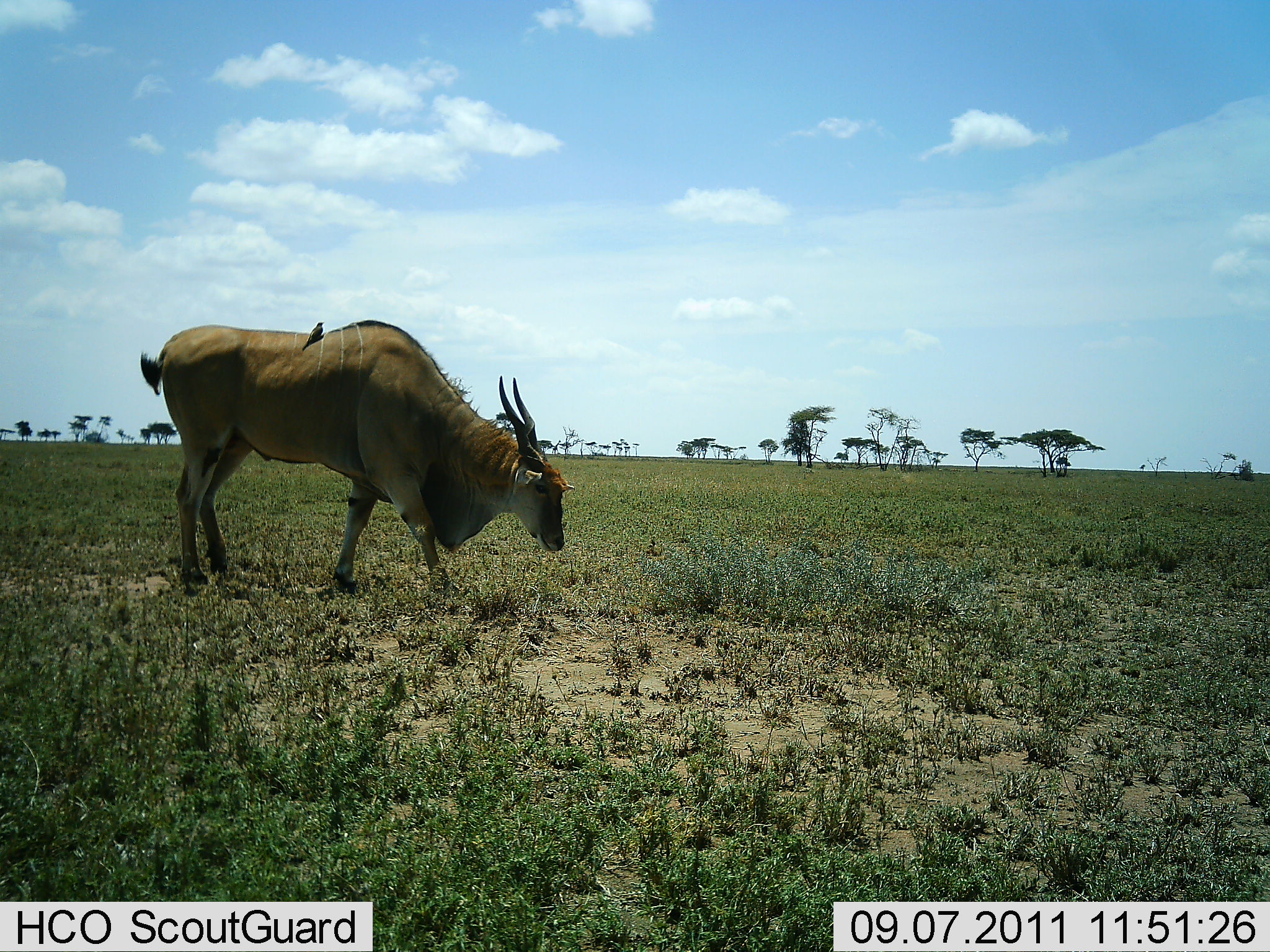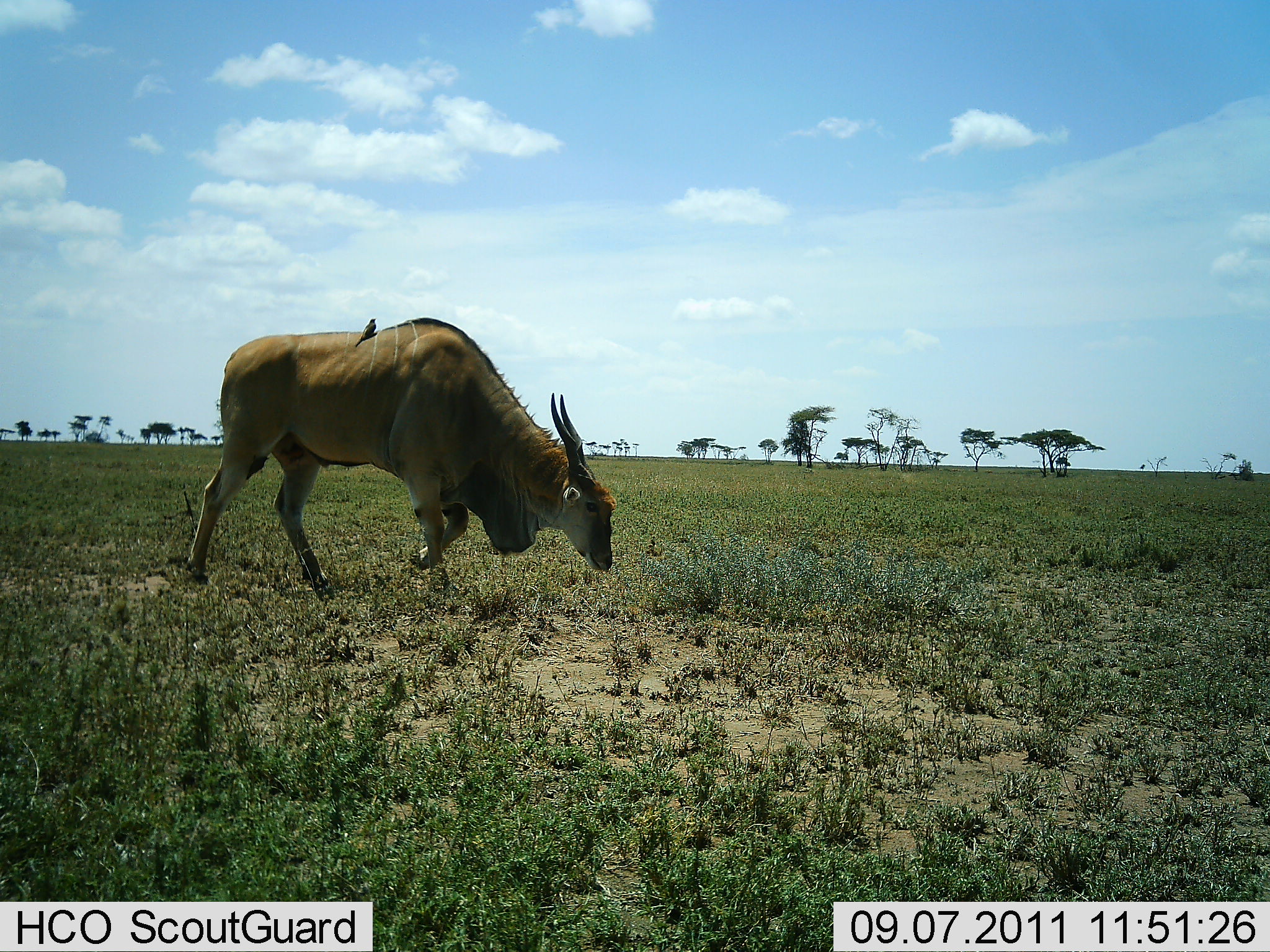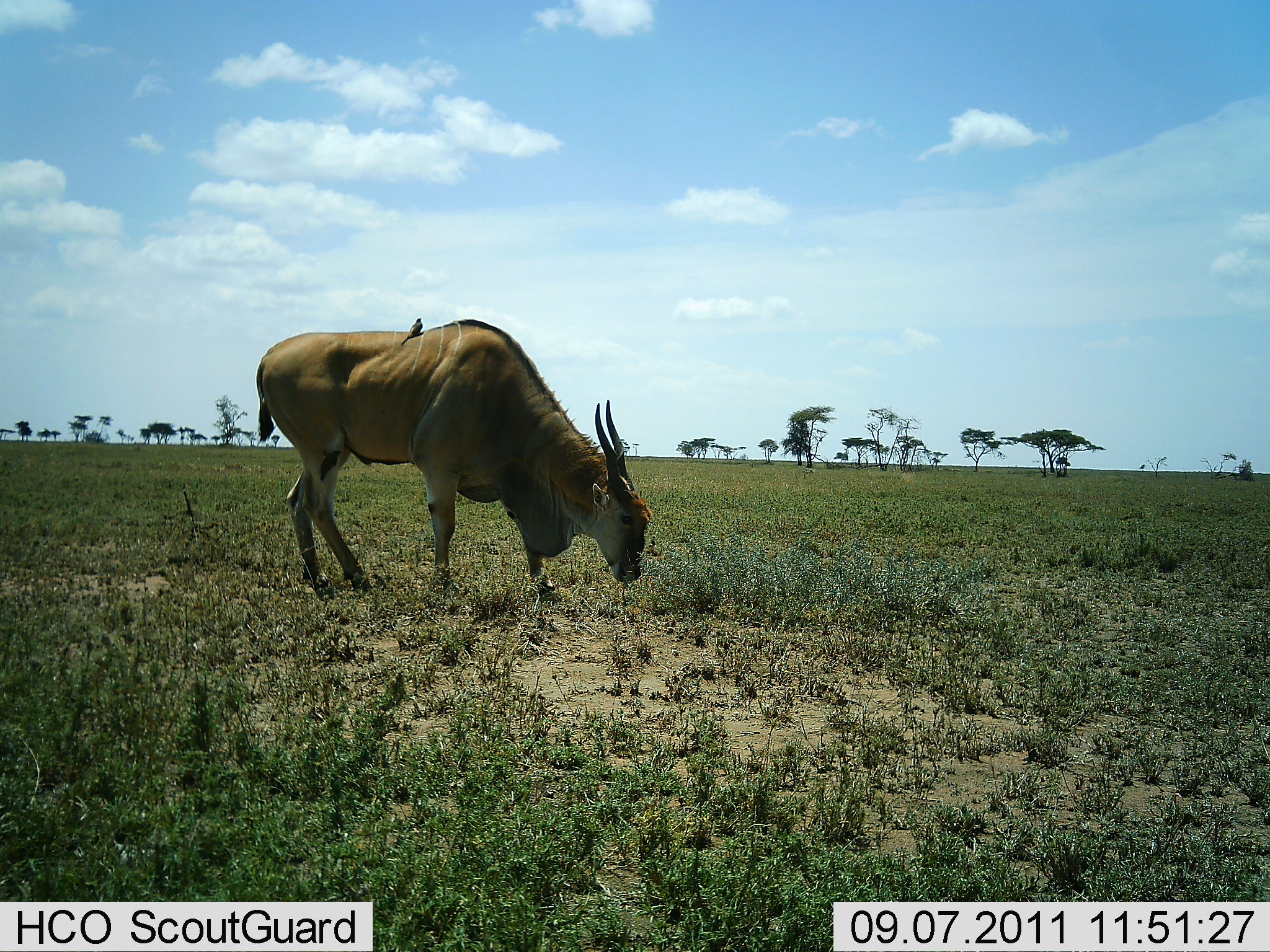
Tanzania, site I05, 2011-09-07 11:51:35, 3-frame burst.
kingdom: Animalia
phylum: Chordata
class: Mammalia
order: Artiodactyla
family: Bovidae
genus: Tragelaphus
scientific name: Tragelaphus oryx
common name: eland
Eland (Tragelaphus oryx), count 1. Behavior (volunteer vote fractions): standing 12%, resting 0%, moving 41%, interacting 0%. Young present (vote fraction): 0%. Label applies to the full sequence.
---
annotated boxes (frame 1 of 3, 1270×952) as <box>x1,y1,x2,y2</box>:
animal: <box>140,319,576,596</box>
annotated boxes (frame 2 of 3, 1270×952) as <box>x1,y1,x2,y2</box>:
animal: <box>182,317,617,600</box>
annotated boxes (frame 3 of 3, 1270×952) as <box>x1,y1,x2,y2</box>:
animal: <box>255,320,651,603</box>